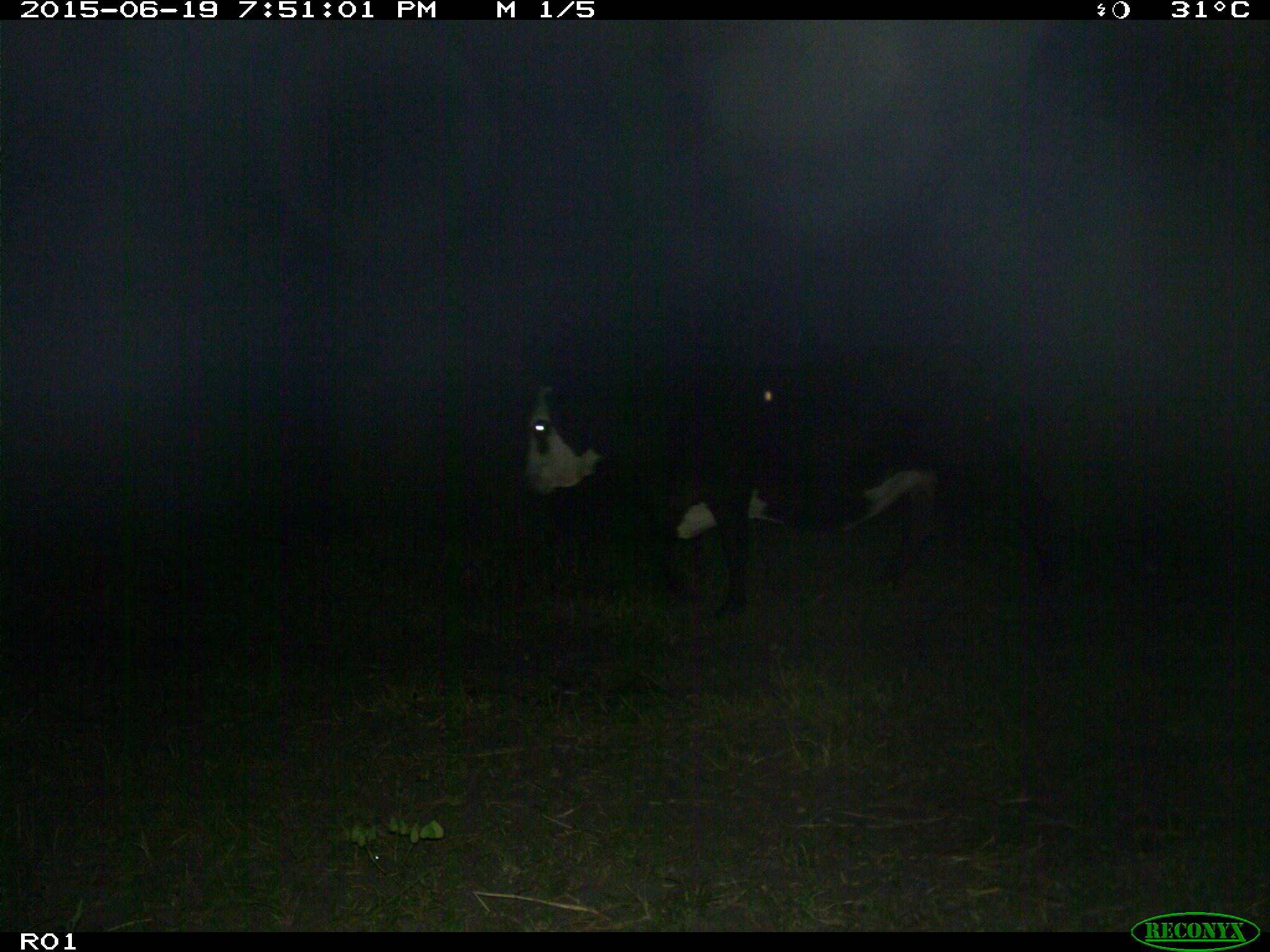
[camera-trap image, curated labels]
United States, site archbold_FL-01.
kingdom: Animalia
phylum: Chordata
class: Mammalia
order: Artiodactyla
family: Bovidae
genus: Bos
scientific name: Bos taurus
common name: domestic cow